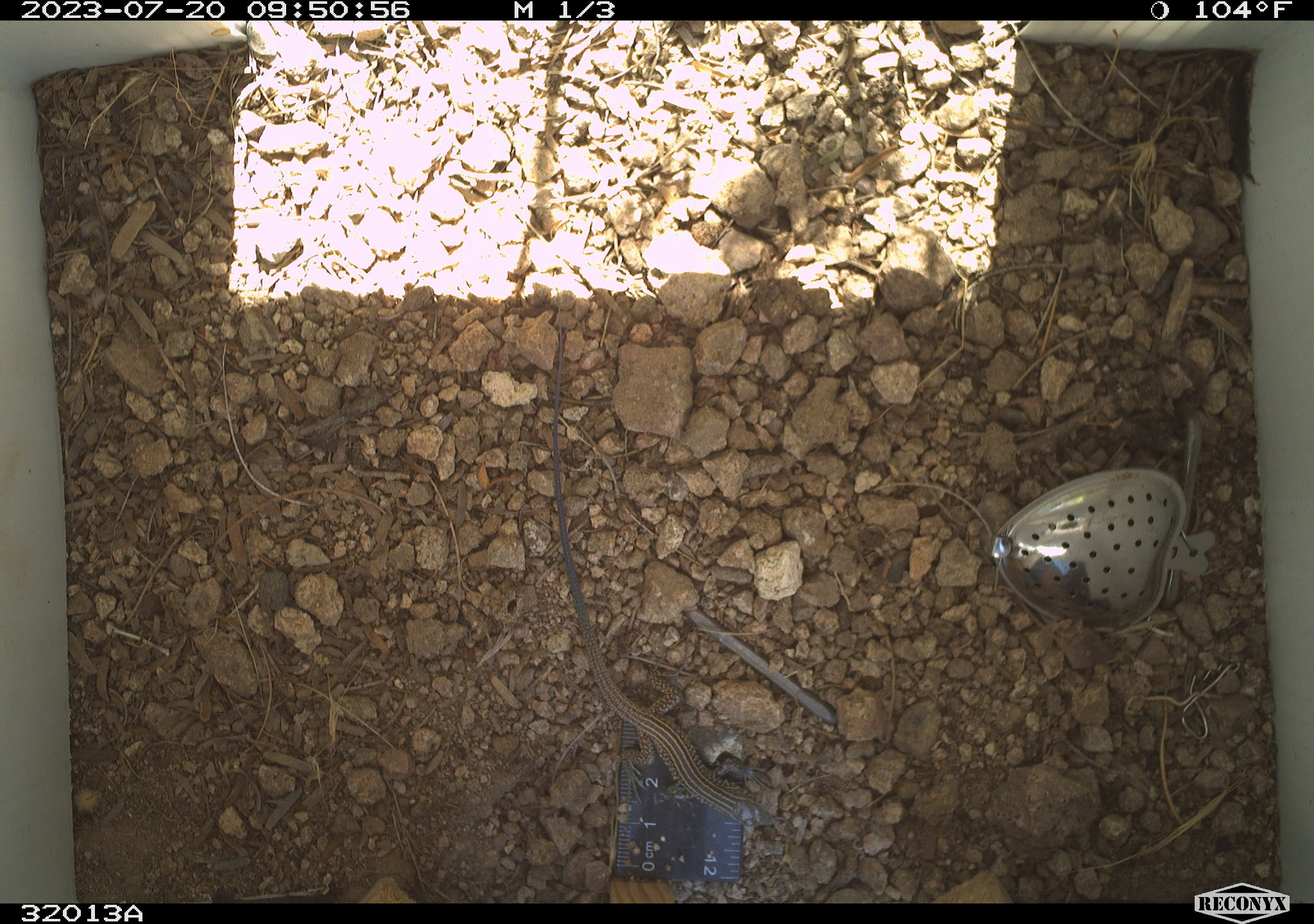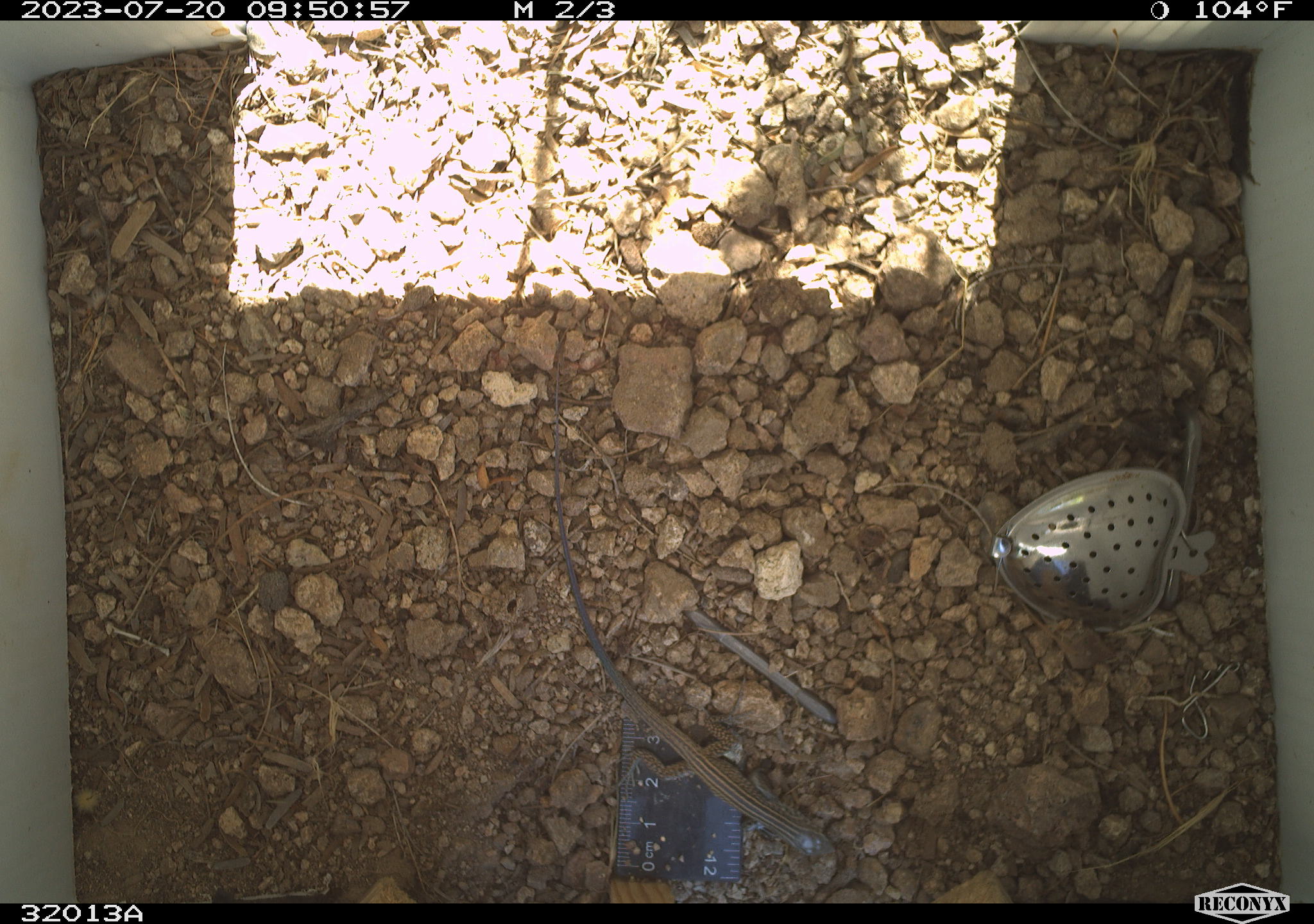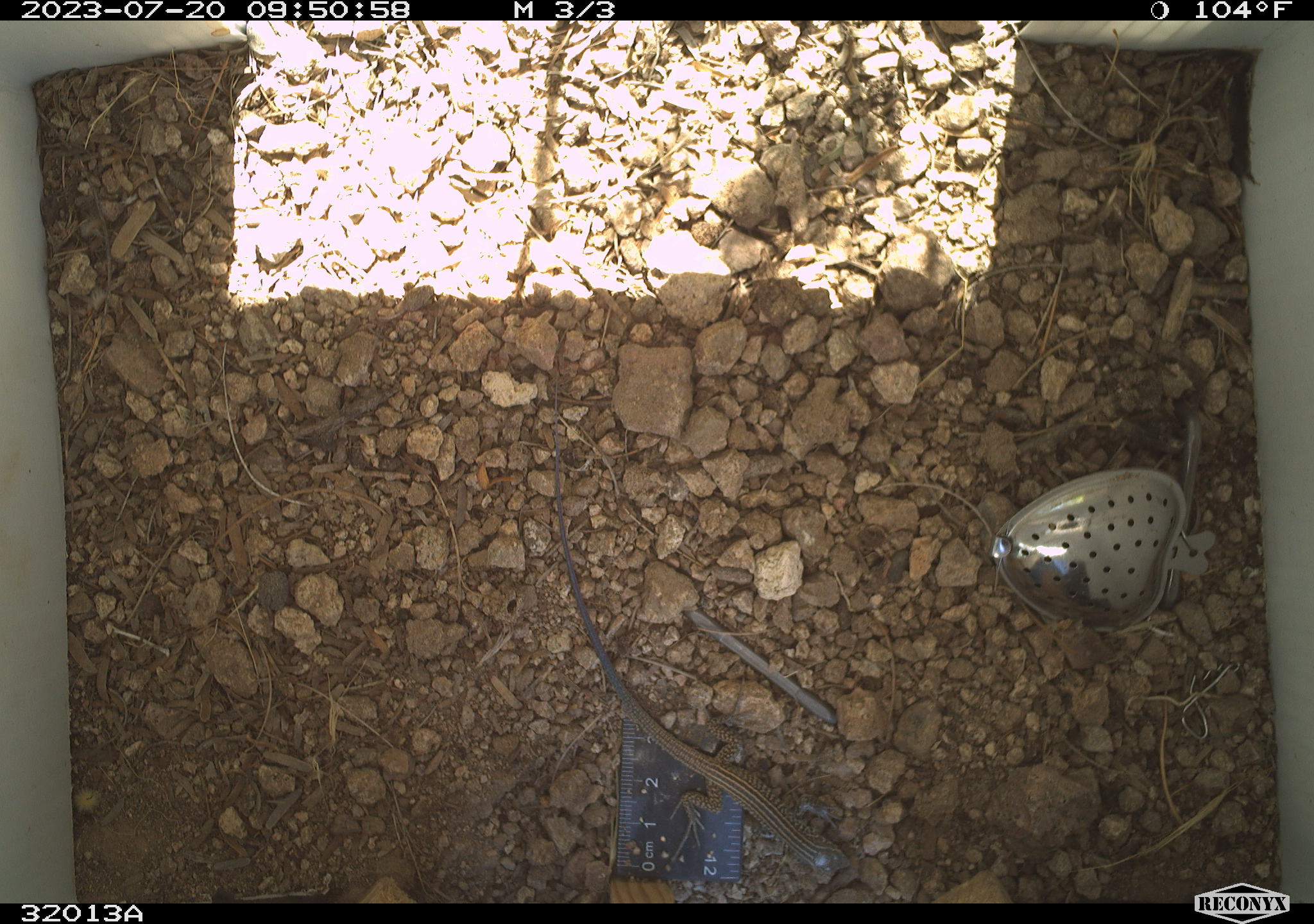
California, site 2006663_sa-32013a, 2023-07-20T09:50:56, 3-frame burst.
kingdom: Animalia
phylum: Chordata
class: Reptilia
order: Squamata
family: Teiidae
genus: Aspidoscelis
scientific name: Aspidoscelis tigris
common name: western whiptail